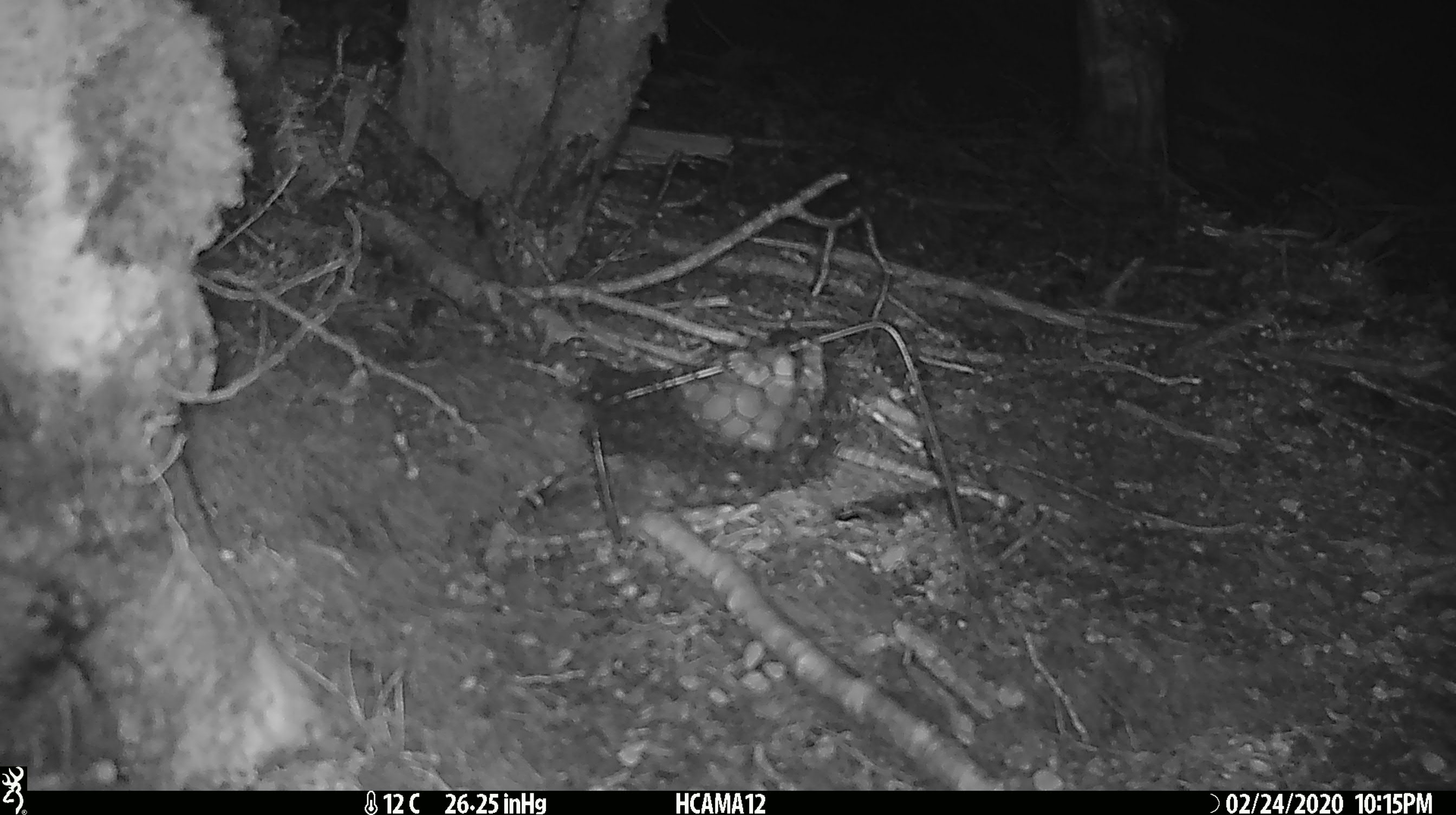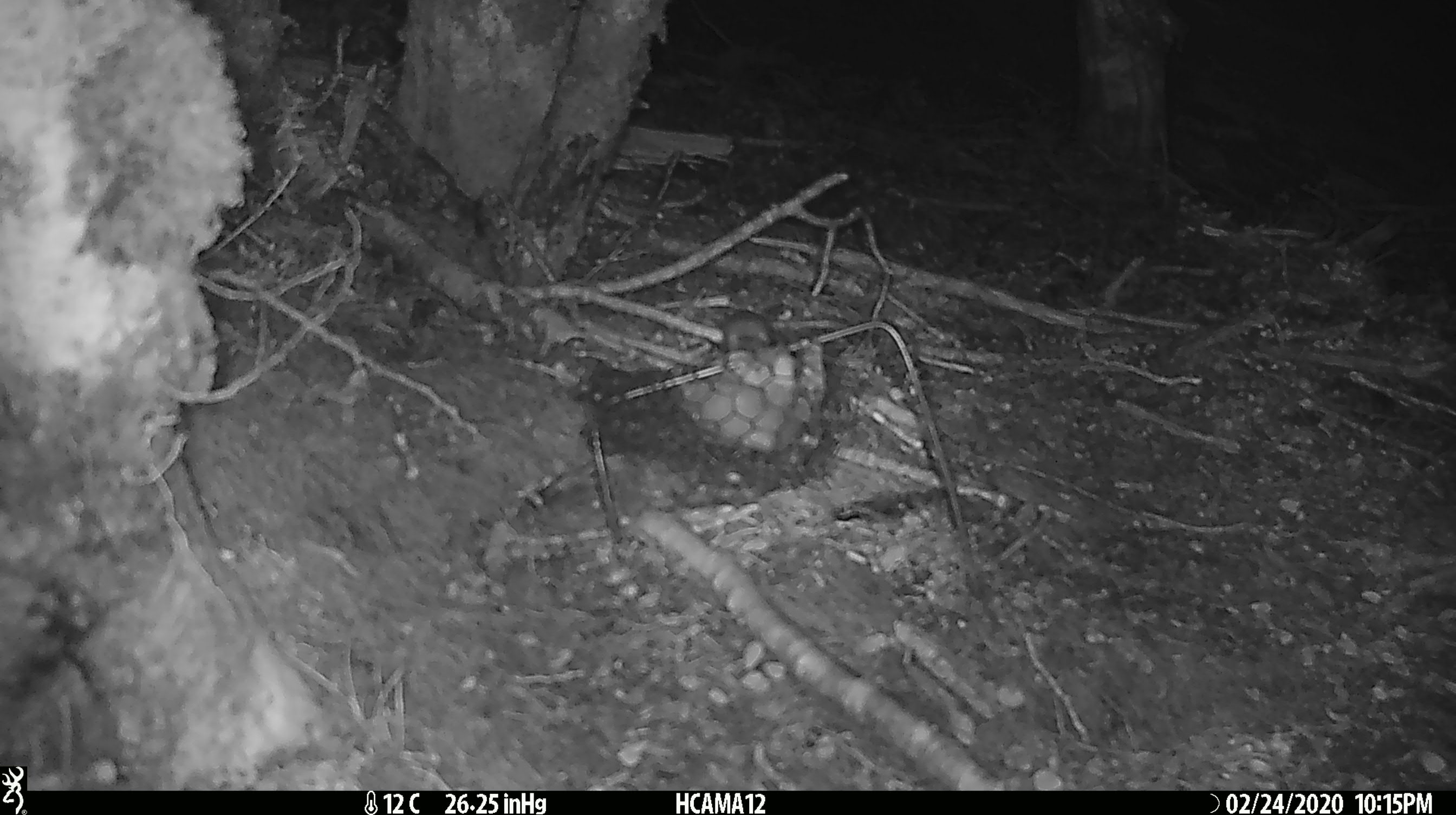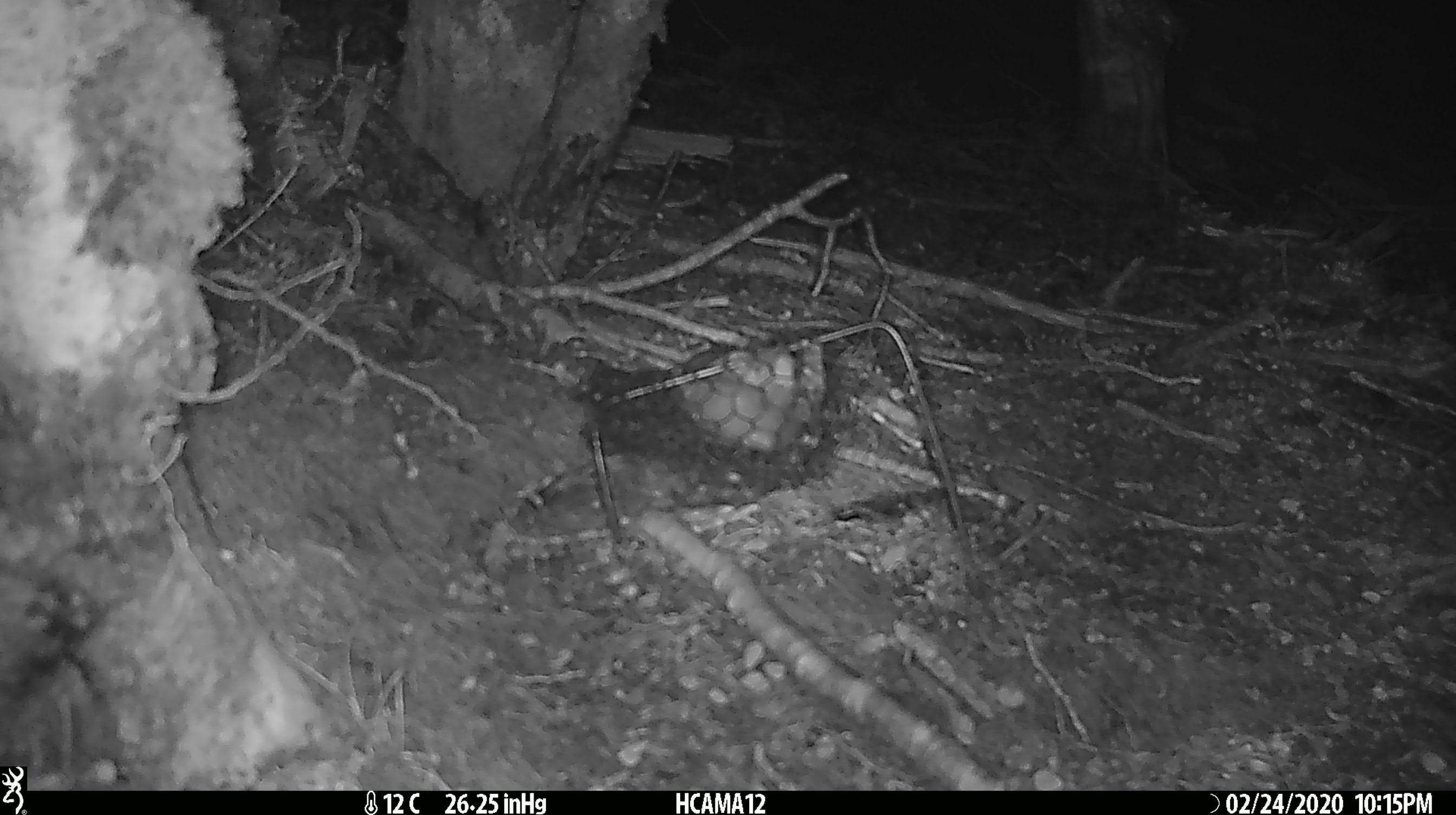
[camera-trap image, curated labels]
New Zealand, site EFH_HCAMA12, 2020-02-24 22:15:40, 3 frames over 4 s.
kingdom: Animalia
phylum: Chordata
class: Mammalia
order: Rodentia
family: Muridae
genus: Mus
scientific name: Mus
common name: mouse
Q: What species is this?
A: Mouse (Mus).